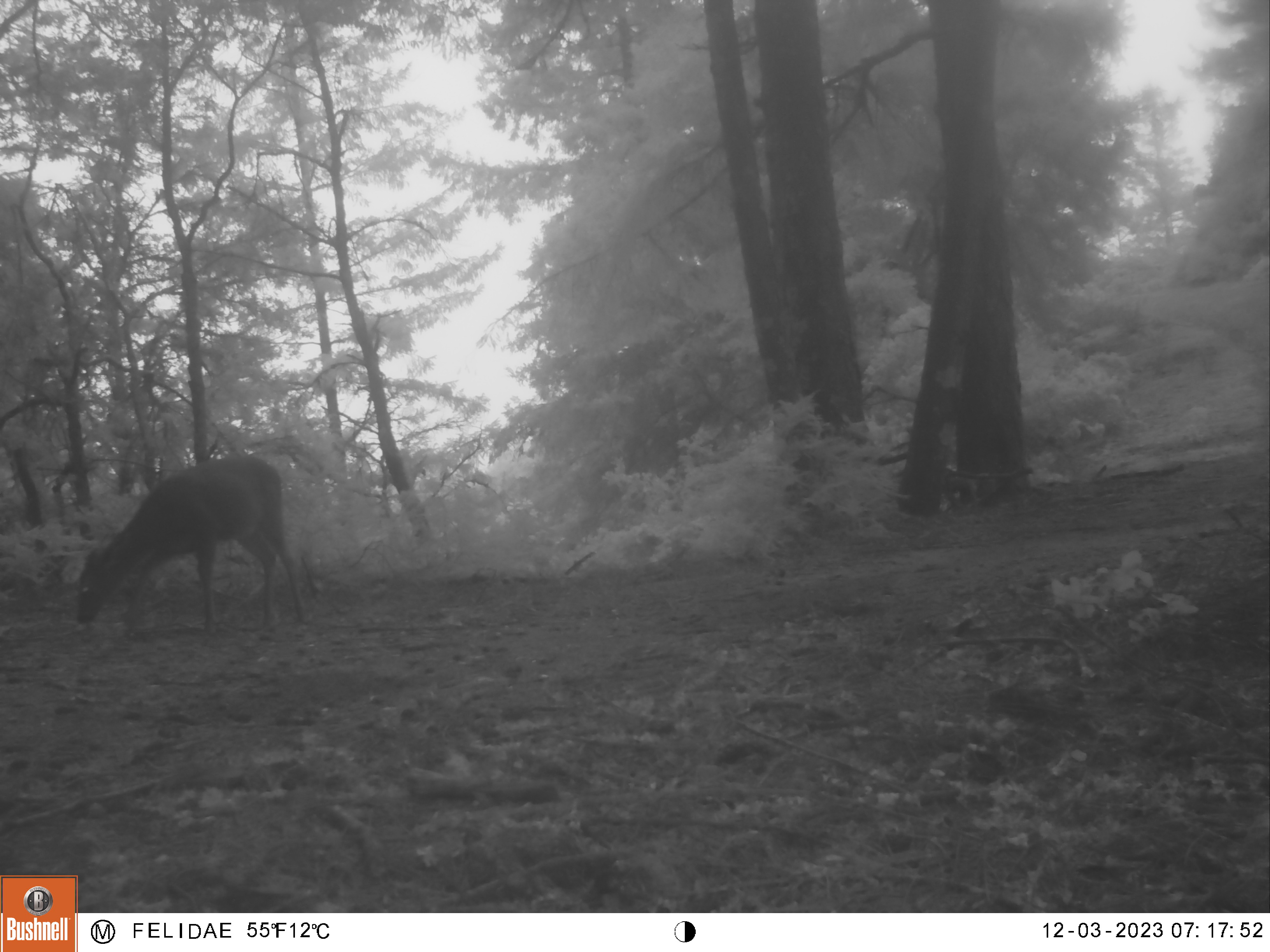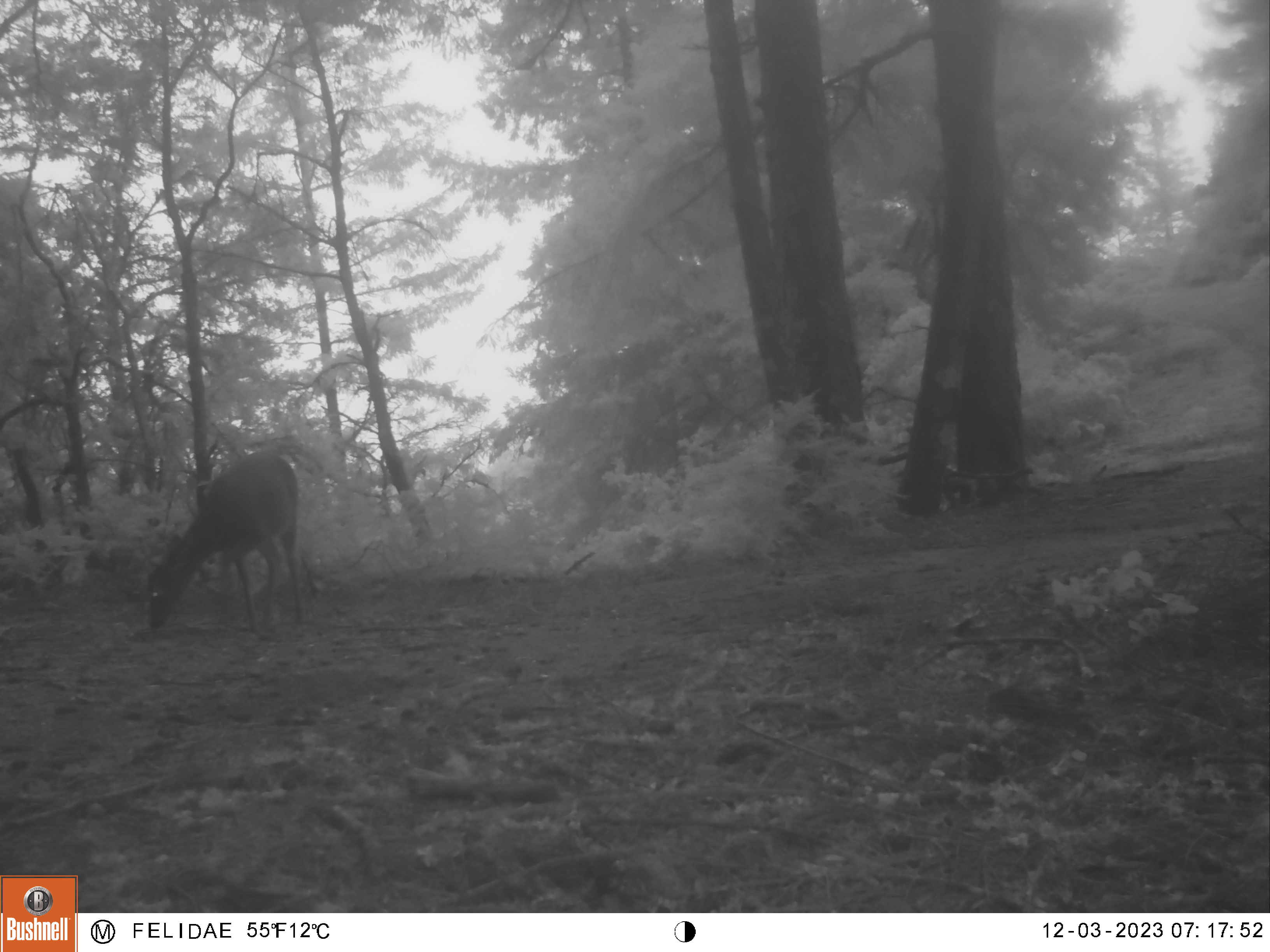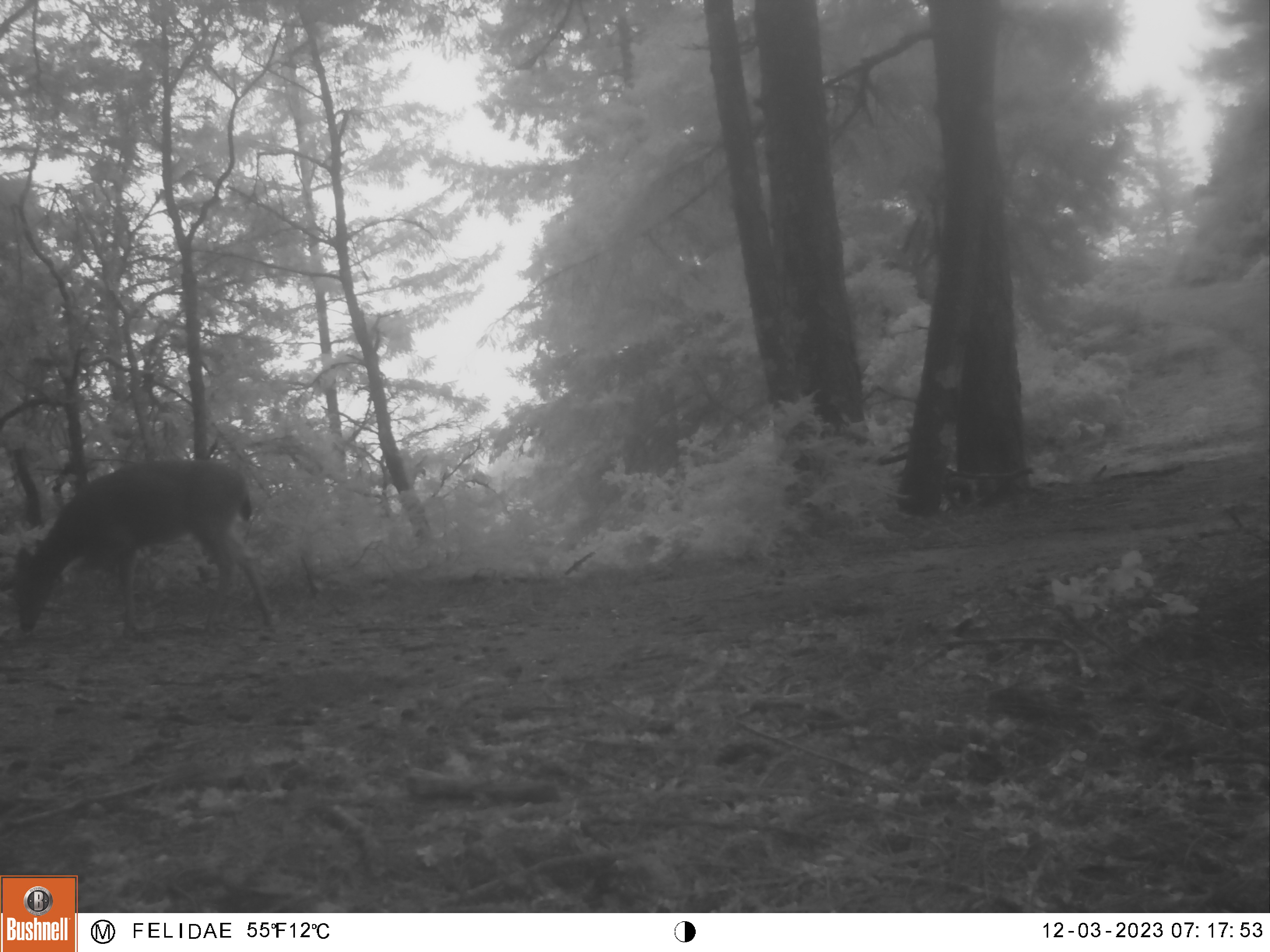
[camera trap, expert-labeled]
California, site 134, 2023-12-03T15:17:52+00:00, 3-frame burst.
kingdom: Animalia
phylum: Chordata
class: Mammalia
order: Artiodactyla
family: Cervidae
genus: Odocoileus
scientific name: Odocoileus hemionus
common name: mule deer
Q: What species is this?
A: Mule deer (Odocoileus hemionus).